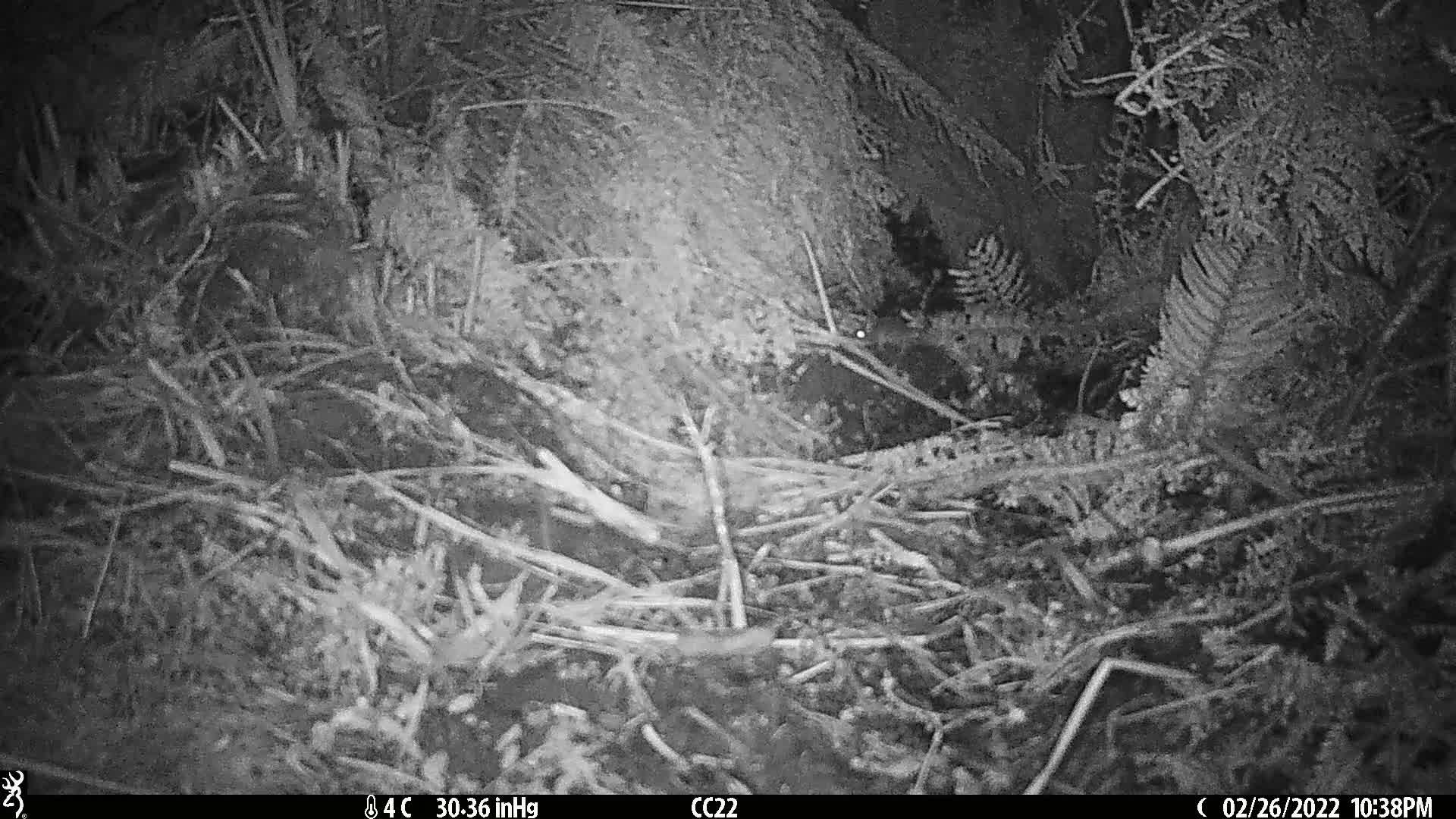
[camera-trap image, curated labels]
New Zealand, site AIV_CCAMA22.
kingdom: Animalia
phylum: Chordata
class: Mammalia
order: Rodentia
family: Muridae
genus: Mus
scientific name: Mus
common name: mouse